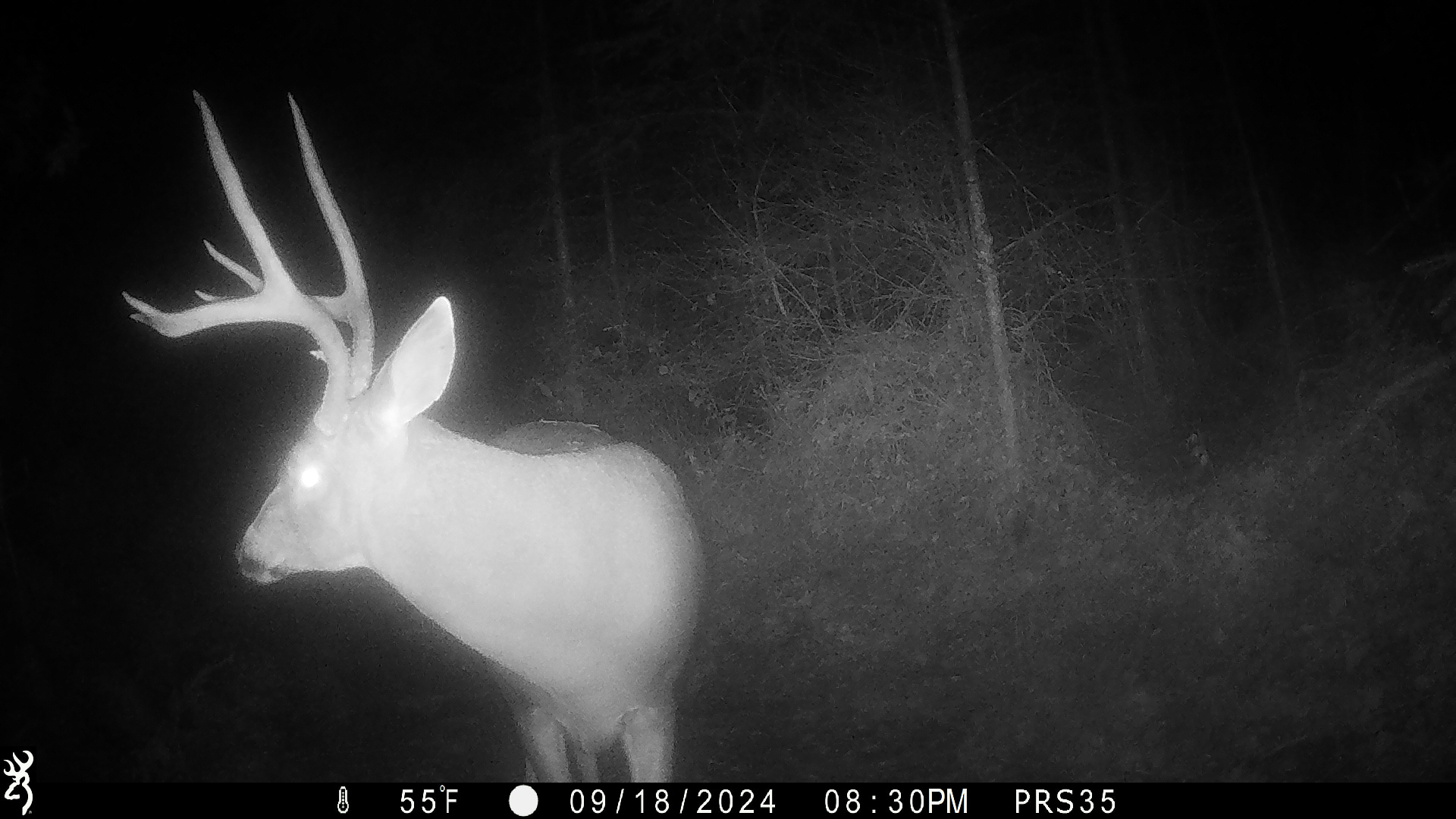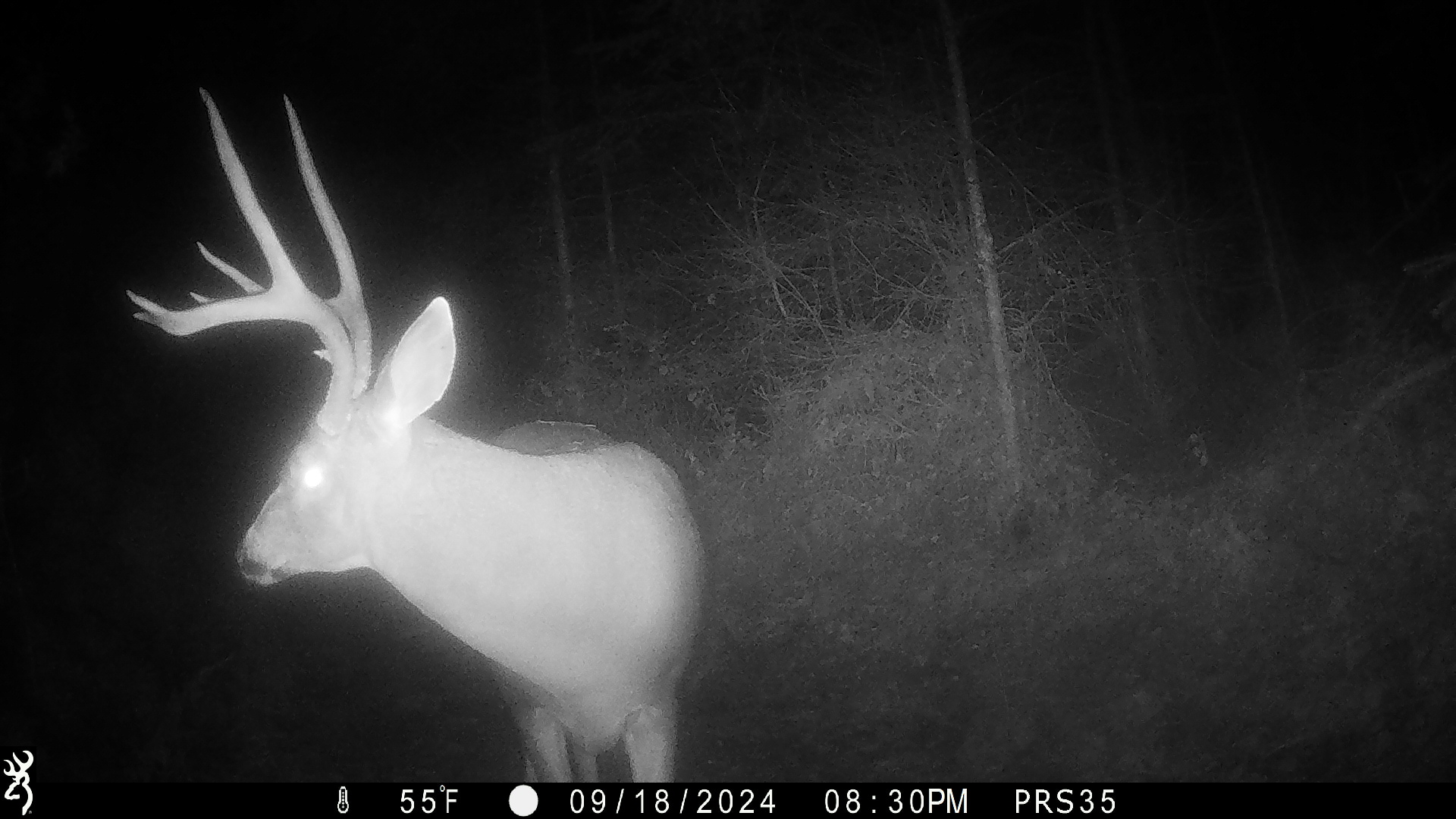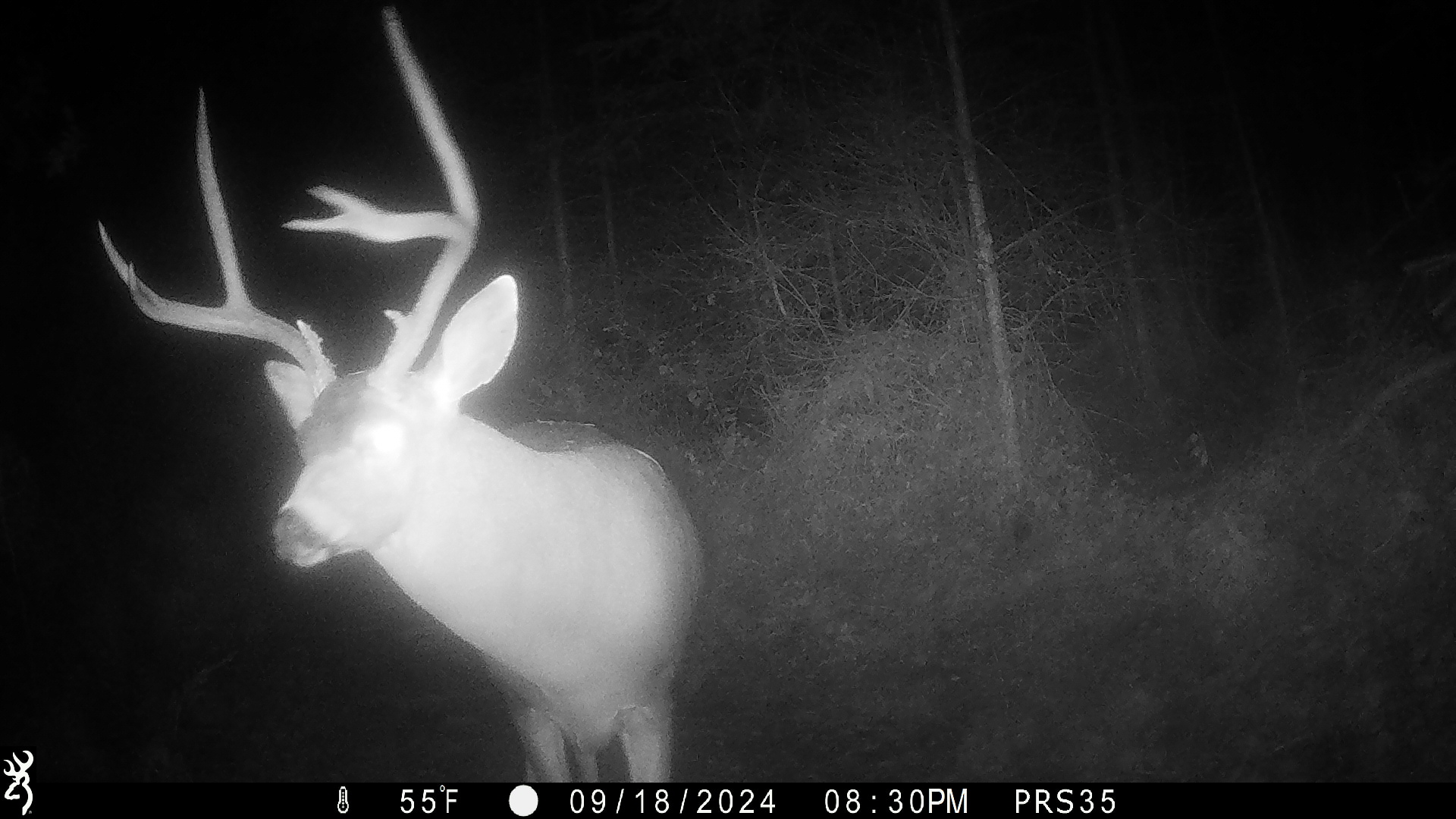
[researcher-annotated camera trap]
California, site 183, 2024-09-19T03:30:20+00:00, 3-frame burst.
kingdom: Animalia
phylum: Chordata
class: Mammalia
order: Artiodactyla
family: Cervidae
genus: Odocoileus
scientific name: Odocoileus hemionus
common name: mule deer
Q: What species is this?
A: Mule deer (Odocoileus hemionus).